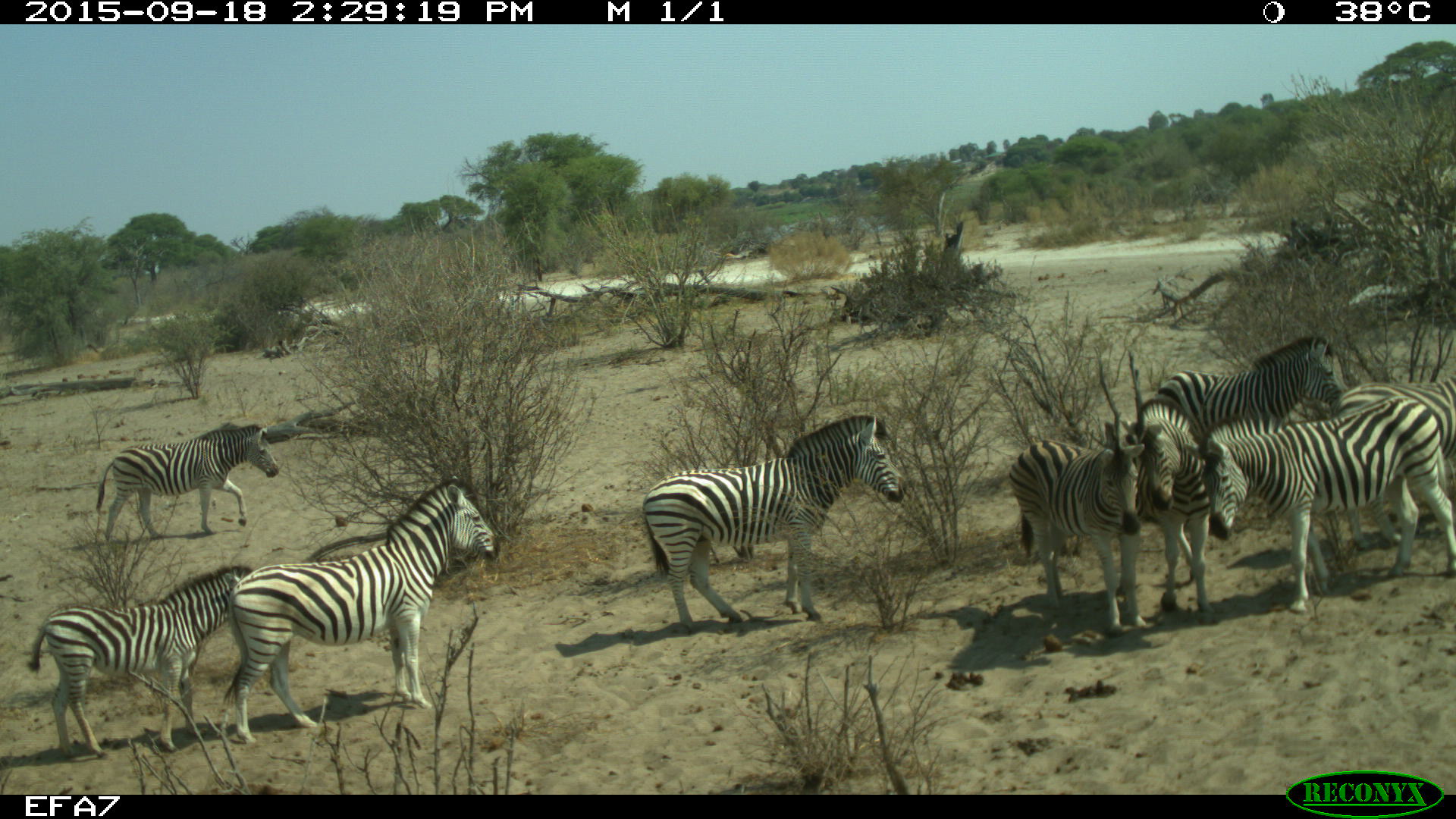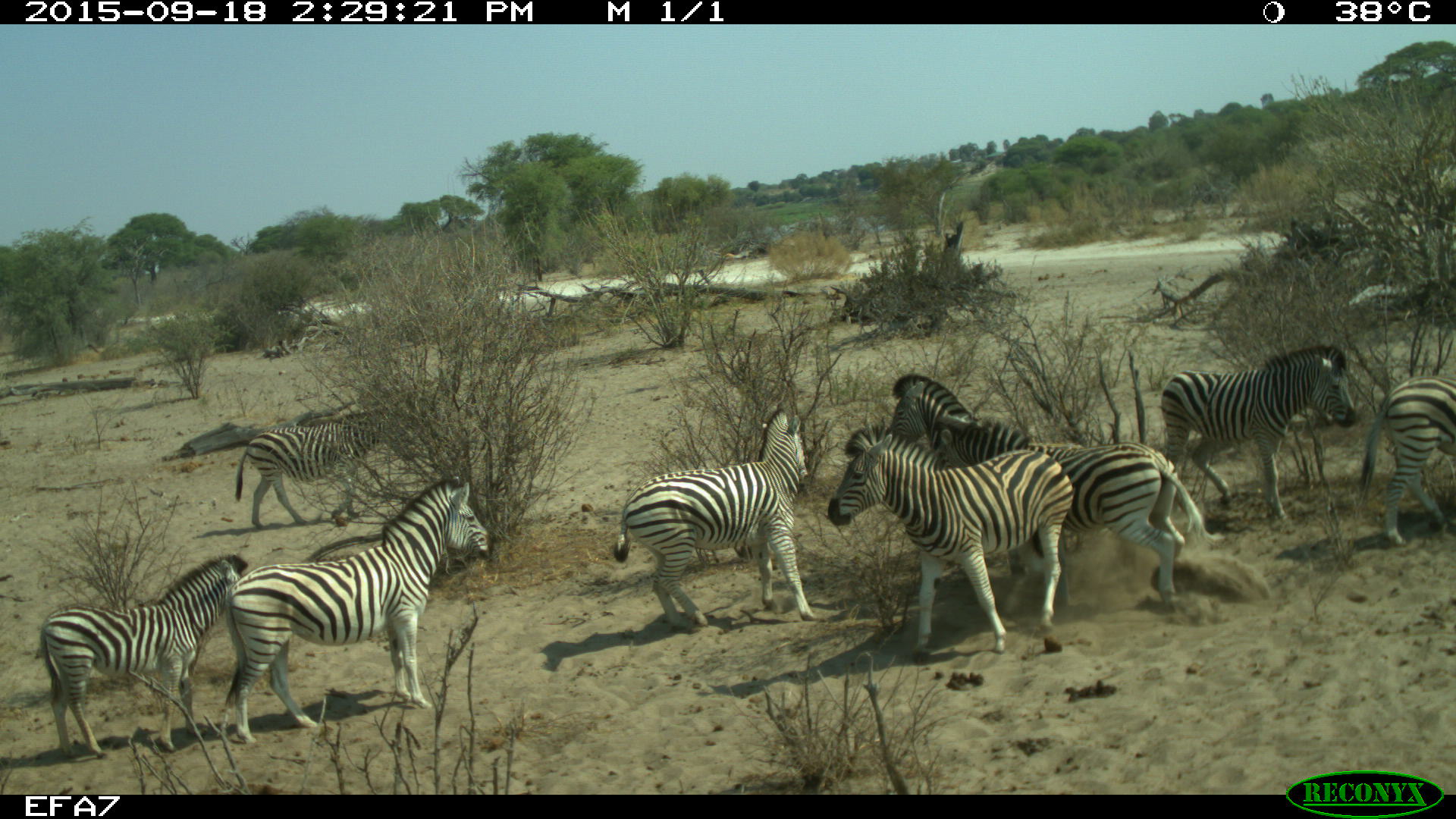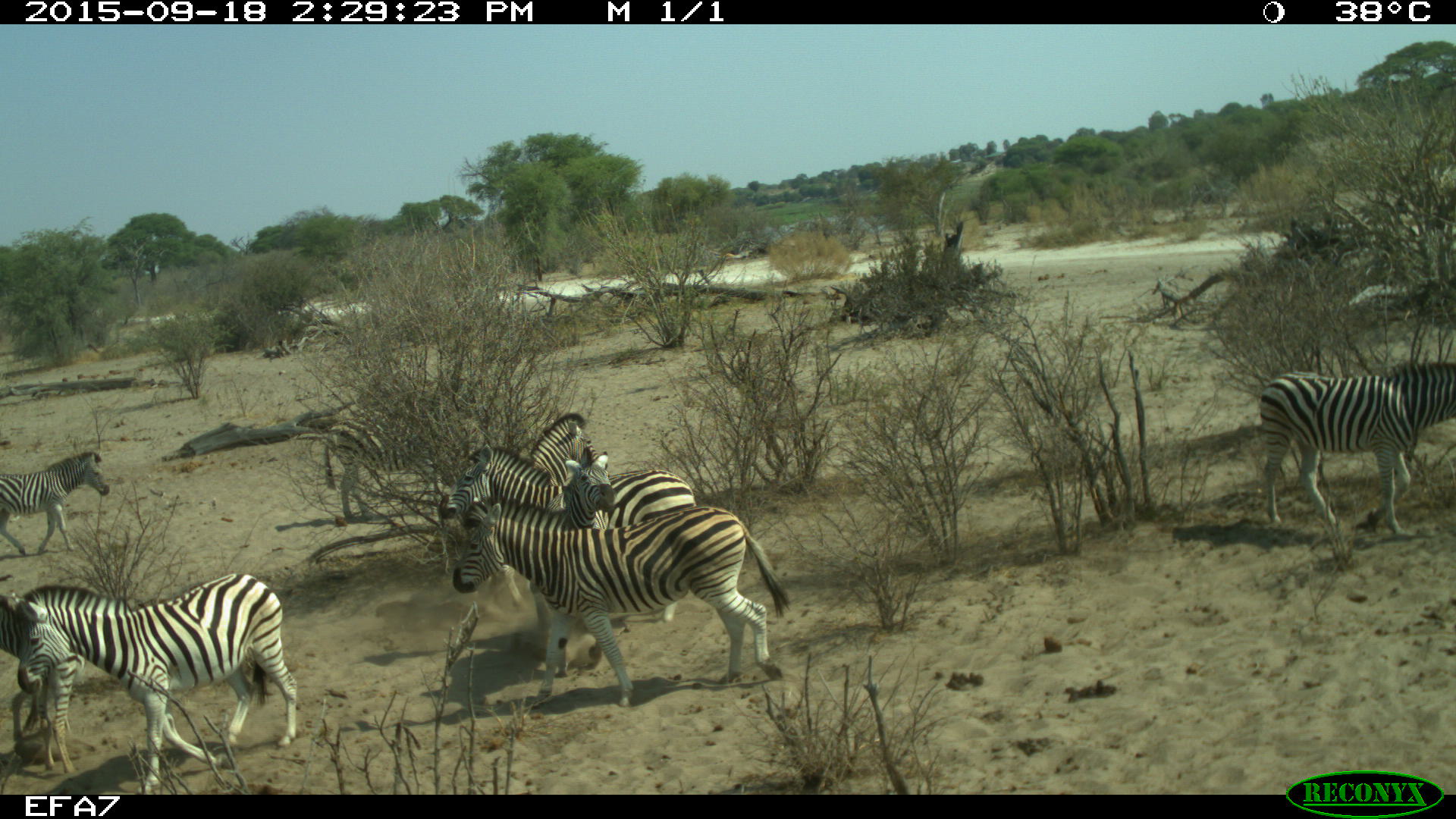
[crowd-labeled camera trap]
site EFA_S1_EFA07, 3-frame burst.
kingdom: Animalia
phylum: Chordata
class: Mammalia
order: Perissodactyla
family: Equidae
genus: Equus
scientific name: Equus quagga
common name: plains zebra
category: zebraplains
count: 9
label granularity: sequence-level